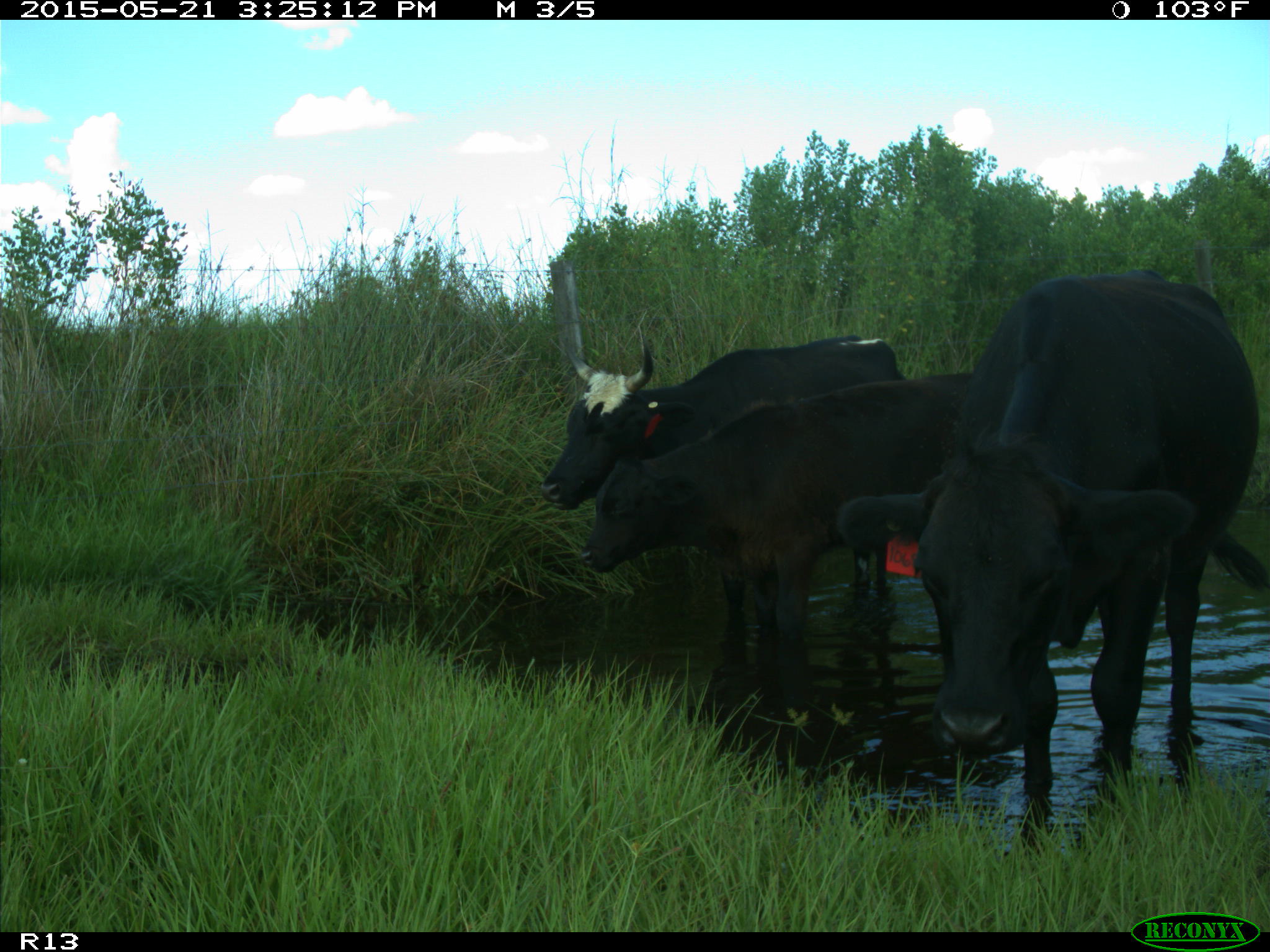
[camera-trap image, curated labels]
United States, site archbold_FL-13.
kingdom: Animalia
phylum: Chordata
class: Mammalia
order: Artiodactyla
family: Bovidae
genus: Bos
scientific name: Bos taurus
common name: domestic cow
Bos taurus (domestic cow).